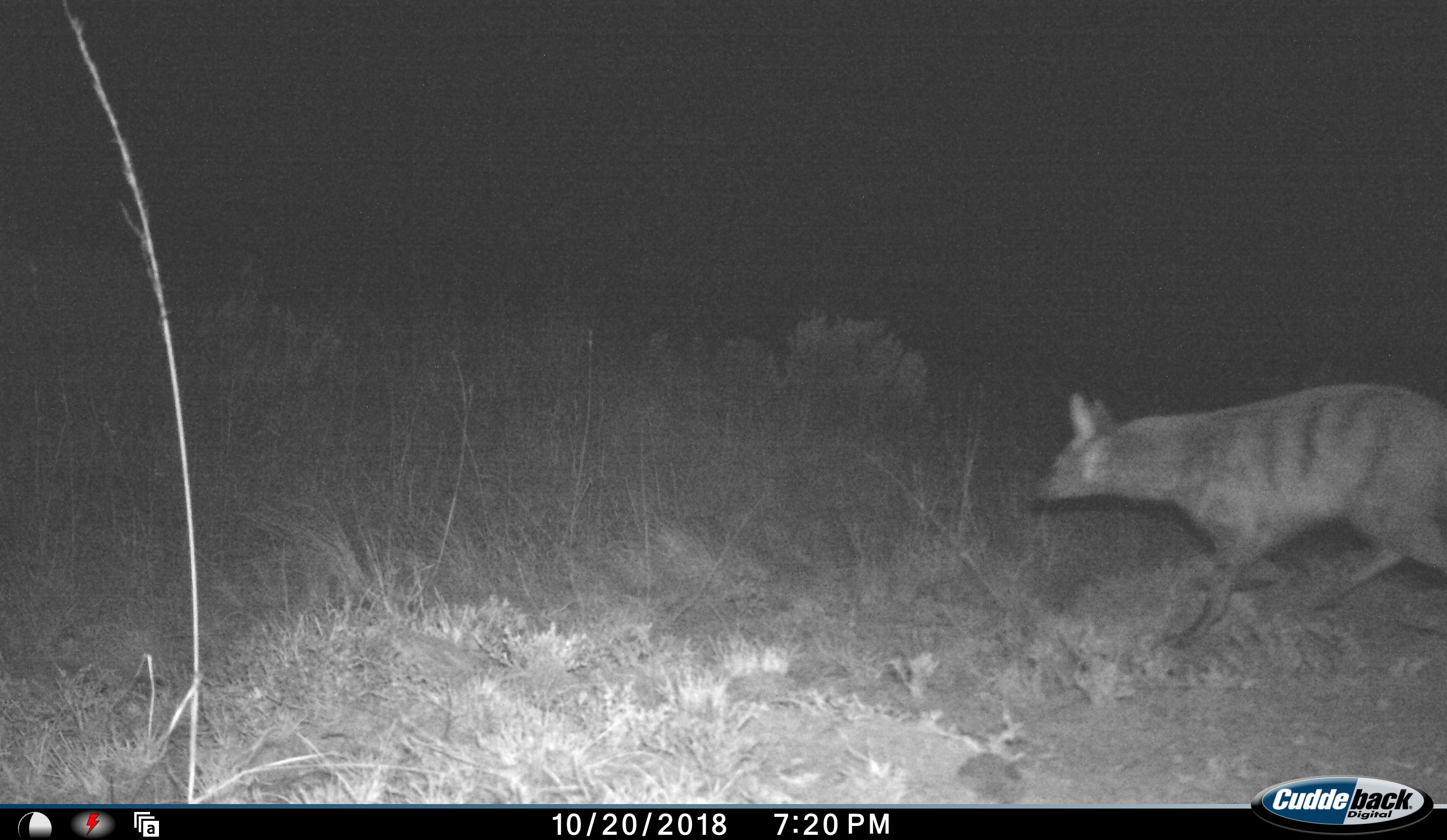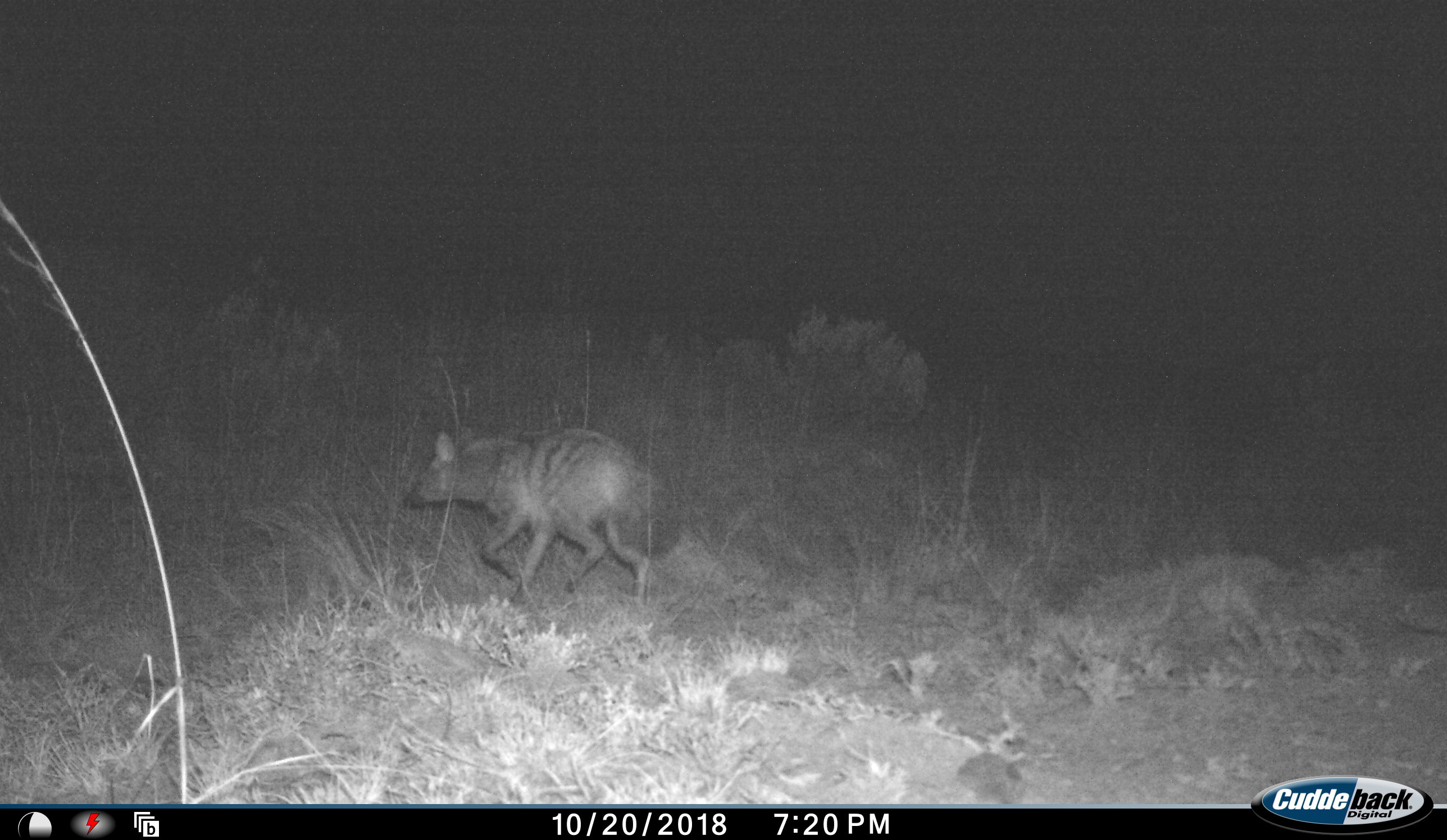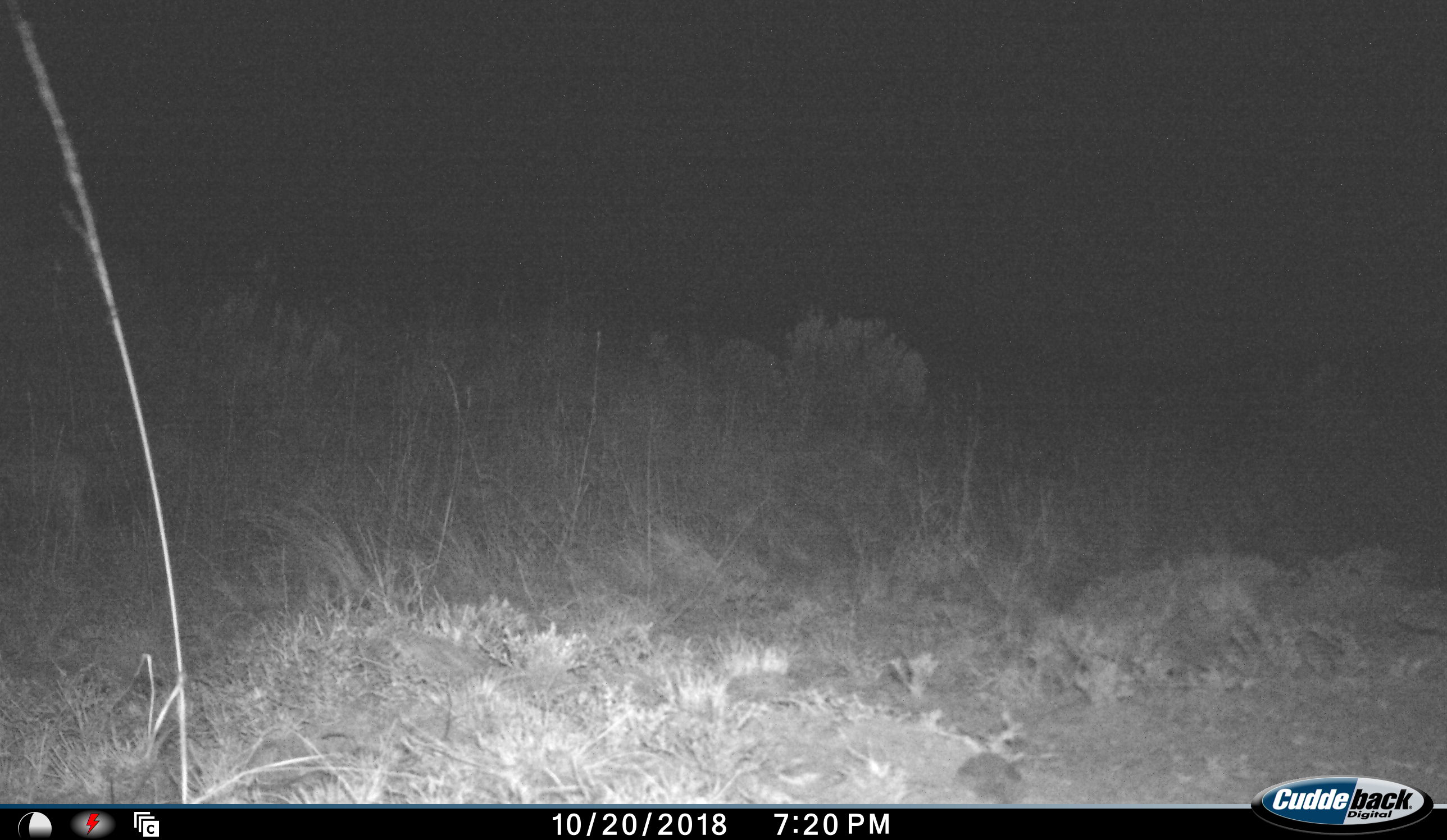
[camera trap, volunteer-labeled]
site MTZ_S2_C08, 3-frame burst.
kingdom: Animalia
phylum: Chordata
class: Mammalia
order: Carnivora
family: Hyaenidae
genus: Proteles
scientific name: Proteles cristatus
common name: aardwolf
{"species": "aardwolf (Proteles cristatus)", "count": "1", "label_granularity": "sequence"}